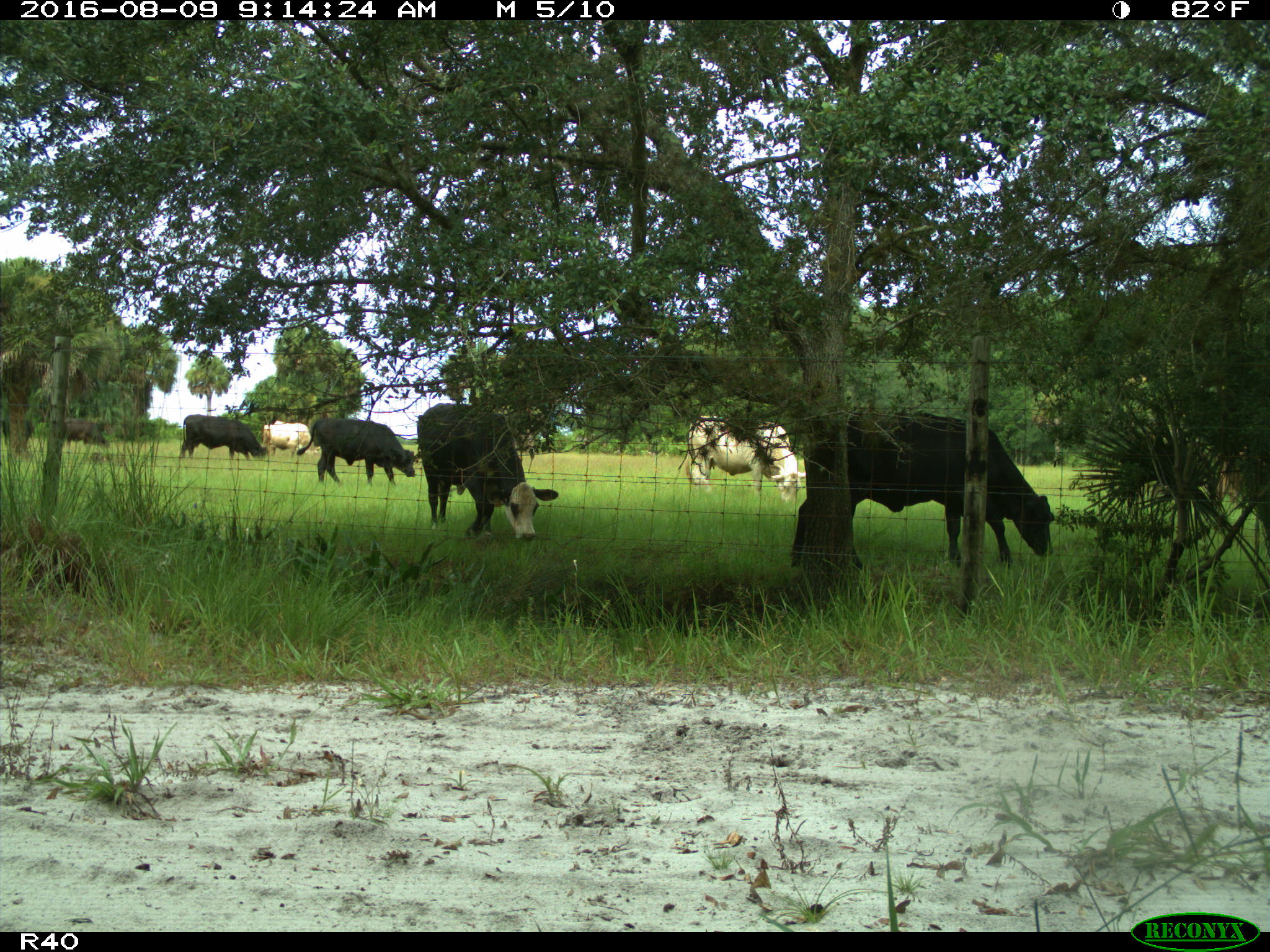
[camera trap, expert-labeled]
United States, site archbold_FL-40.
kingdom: Animalia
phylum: Chordata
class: Mammalia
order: Artiodactyla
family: Bovidae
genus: Bos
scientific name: Bos taurus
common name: domestic cow